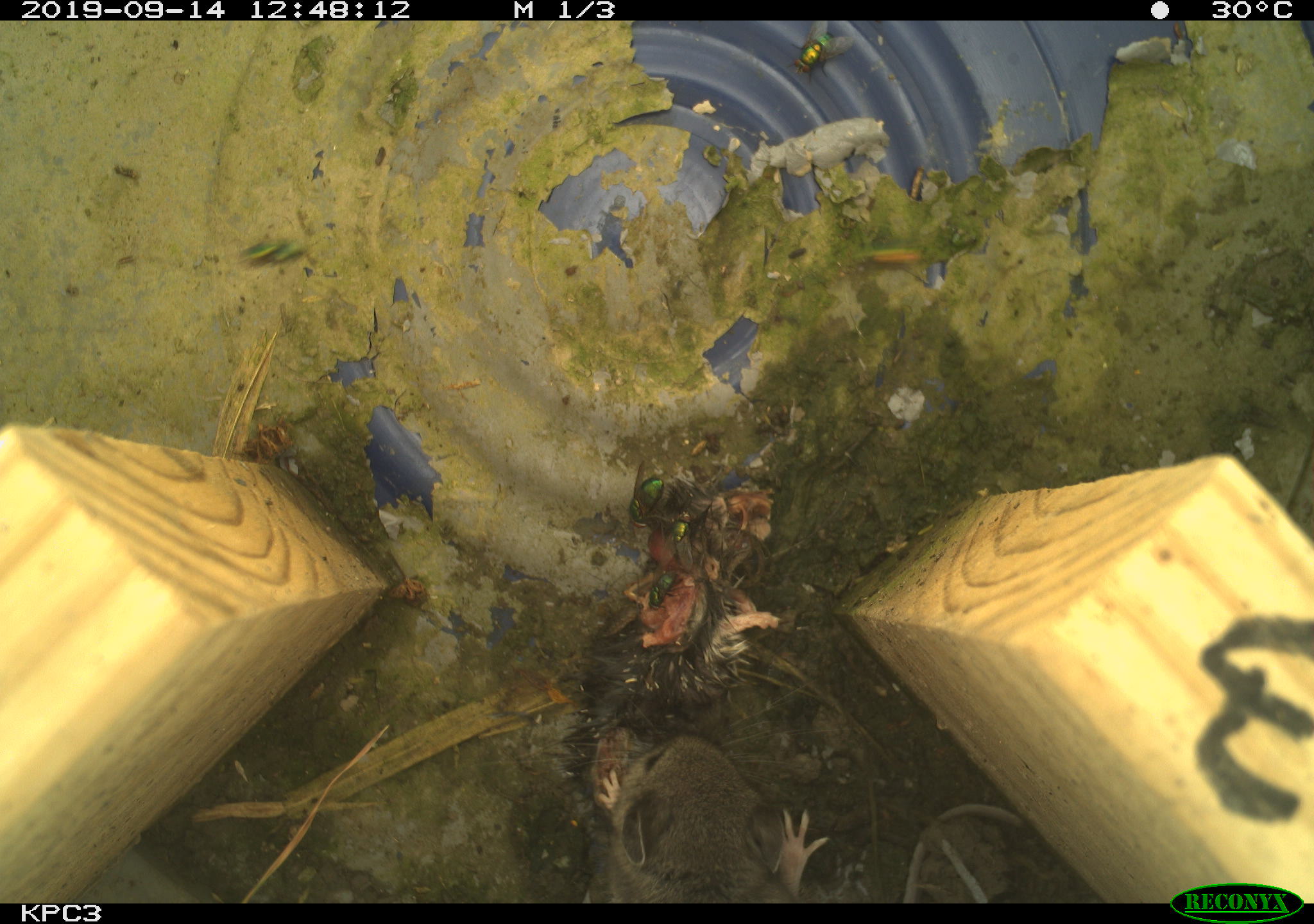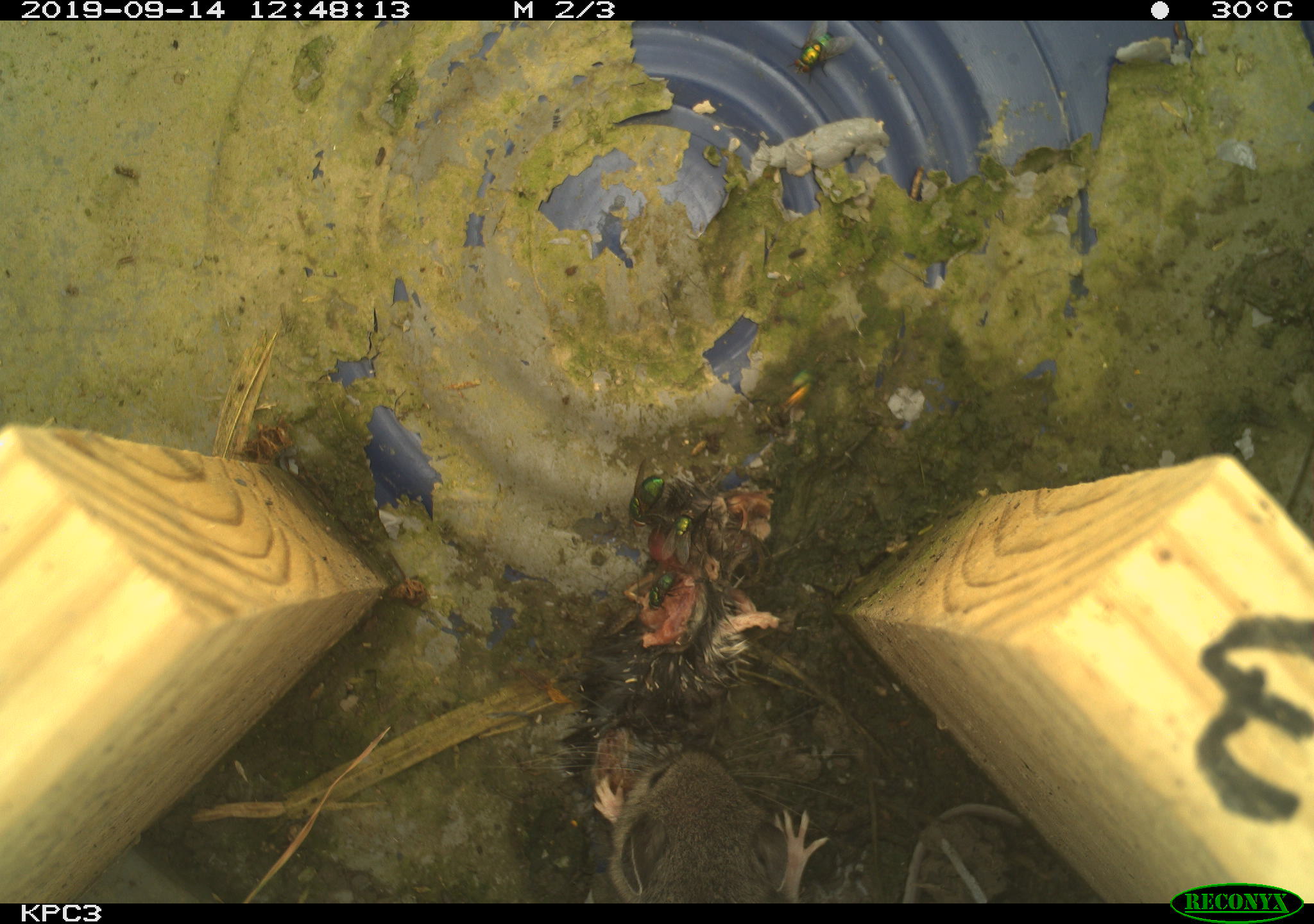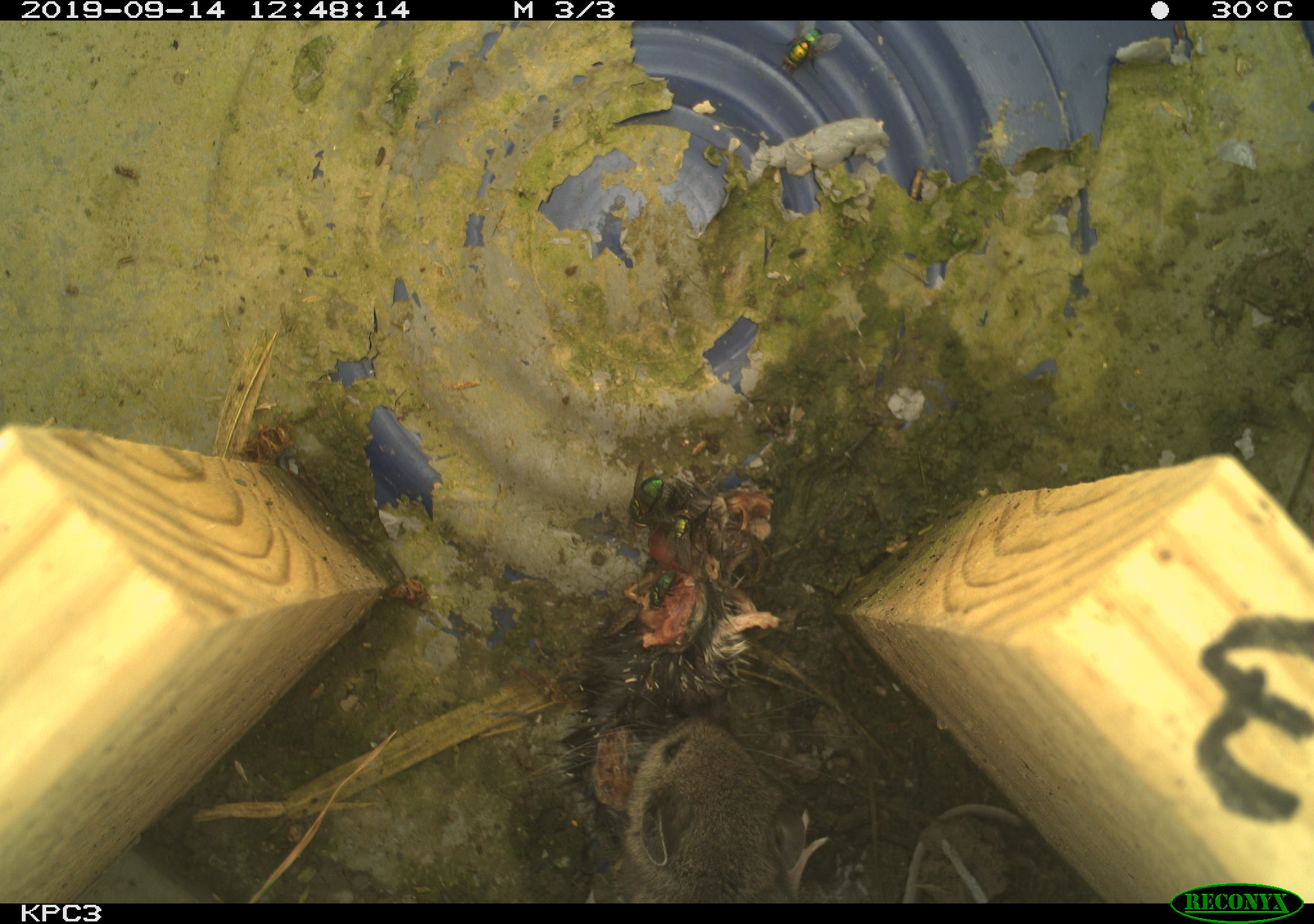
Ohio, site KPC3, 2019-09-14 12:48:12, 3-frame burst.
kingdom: Animalia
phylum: Chordata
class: Mammalia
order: Rodentia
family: Cricetidae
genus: Peromyscus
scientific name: Peromyscus leucopus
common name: white-footed mouse